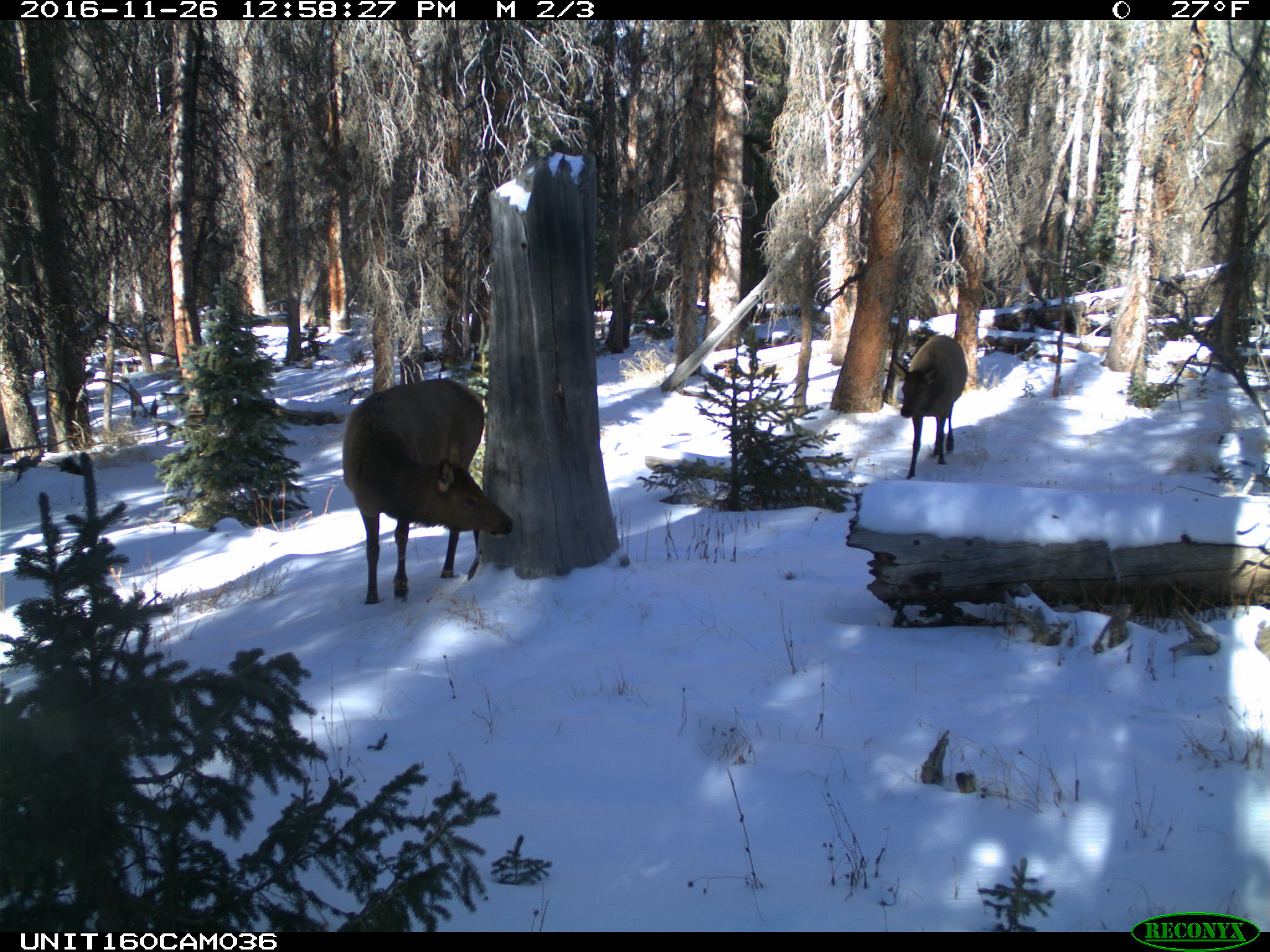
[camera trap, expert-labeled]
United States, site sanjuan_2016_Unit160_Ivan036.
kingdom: Animalia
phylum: Chordata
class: Mammalia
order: Artiodactyla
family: Cervidae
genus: Cervus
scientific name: Cervus elaphus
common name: red deer